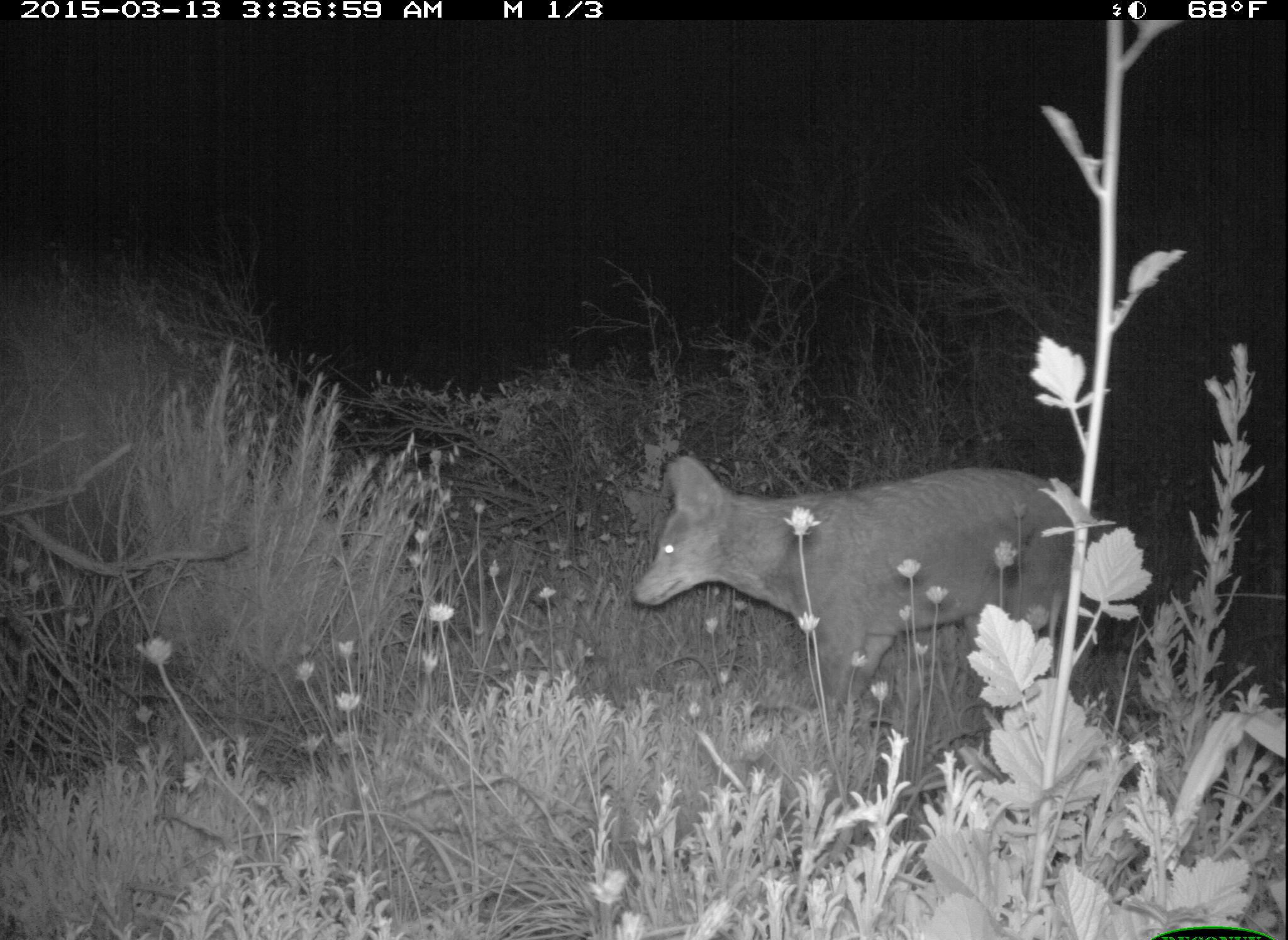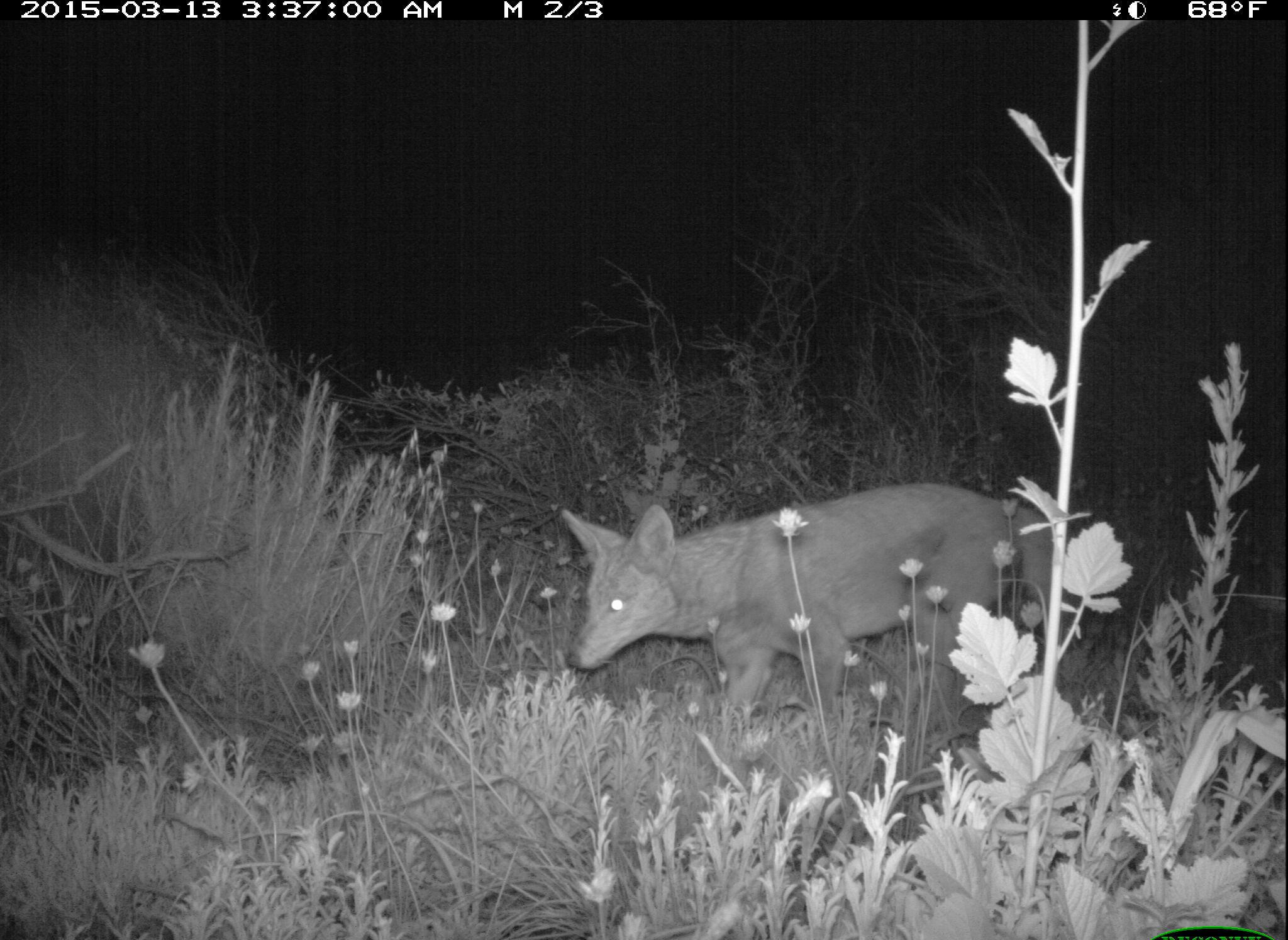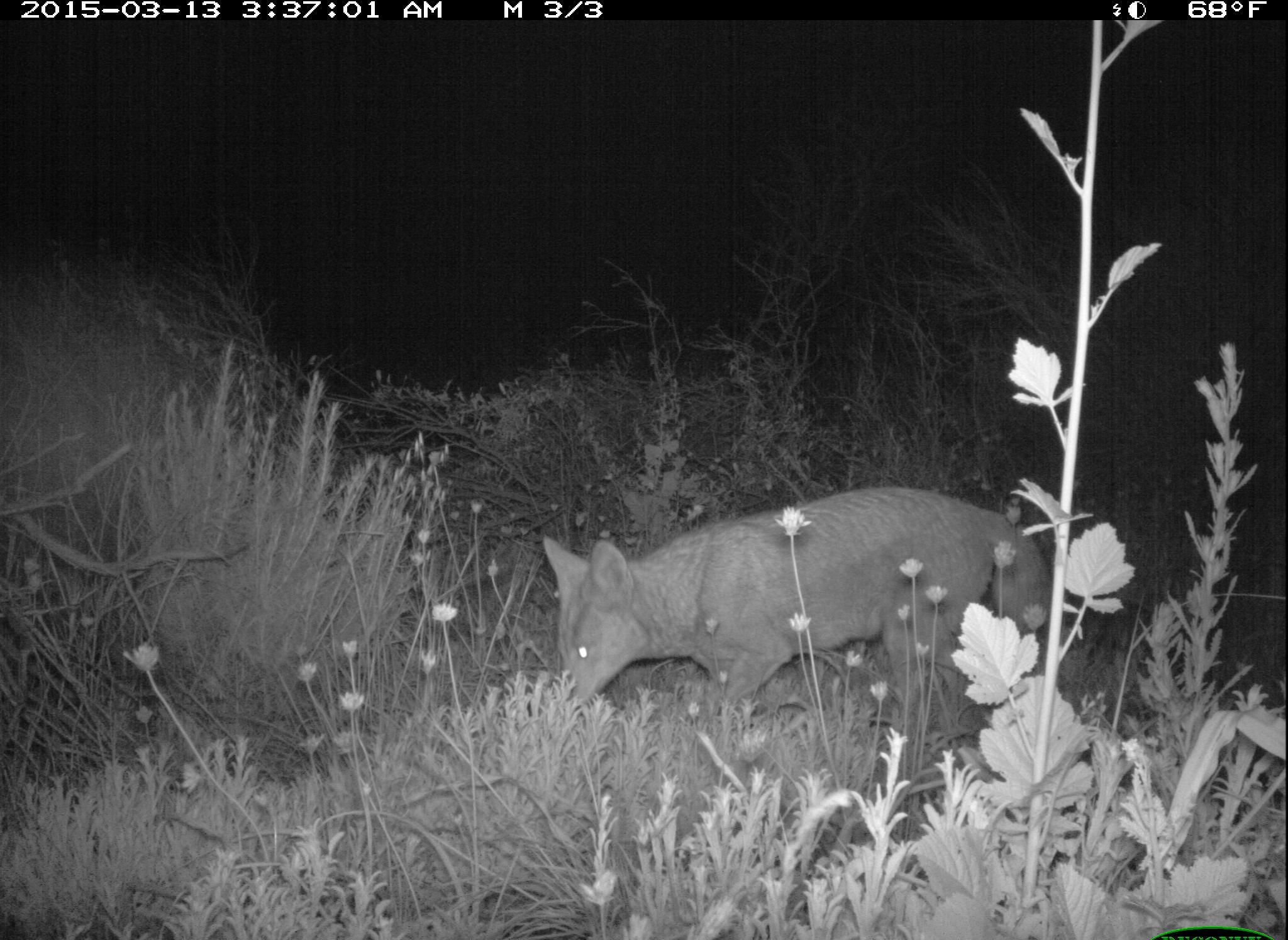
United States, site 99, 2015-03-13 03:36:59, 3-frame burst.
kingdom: Animalia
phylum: Chordata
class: Mammalia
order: Carnivora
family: Canidae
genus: Canis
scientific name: Canis latrans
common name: coyote